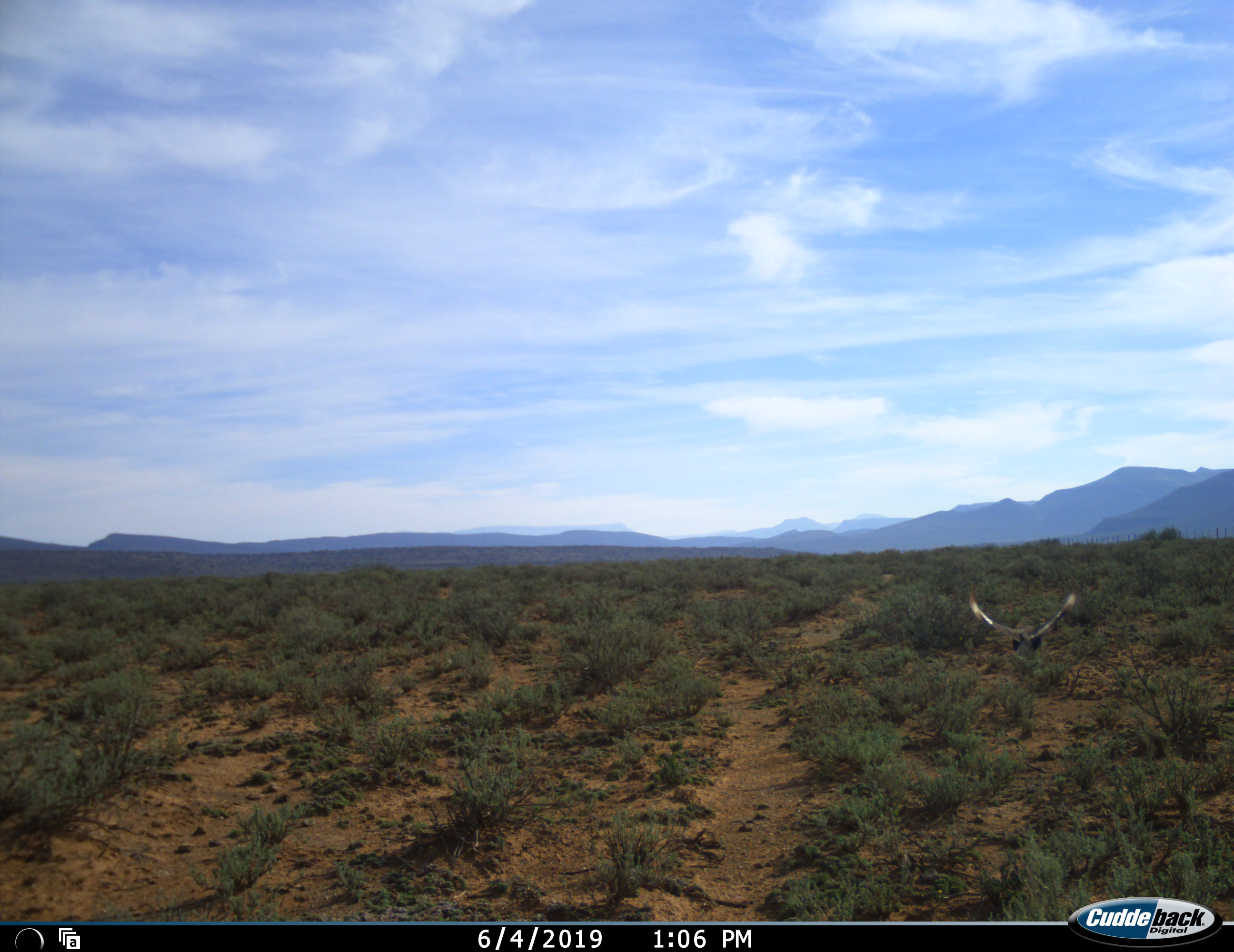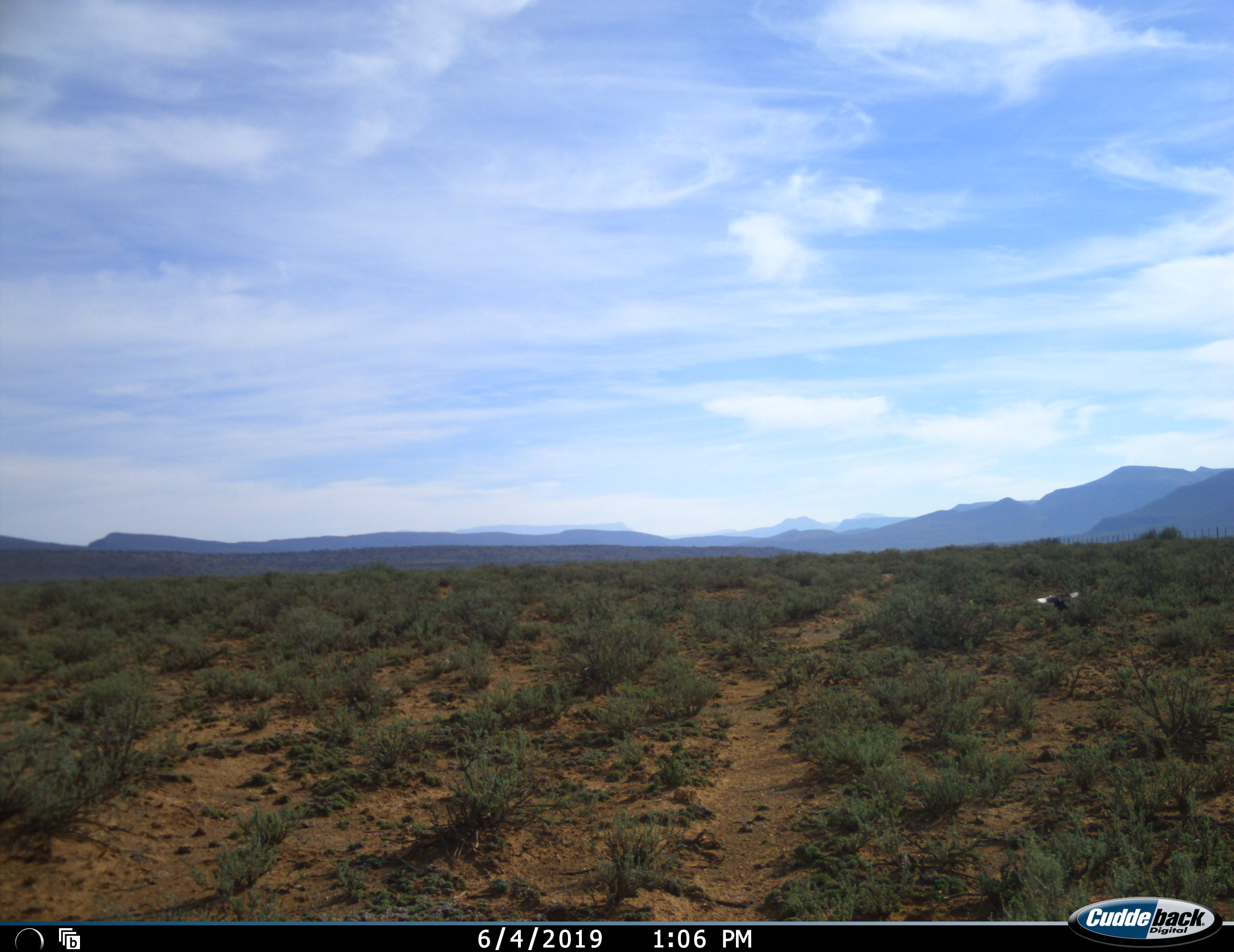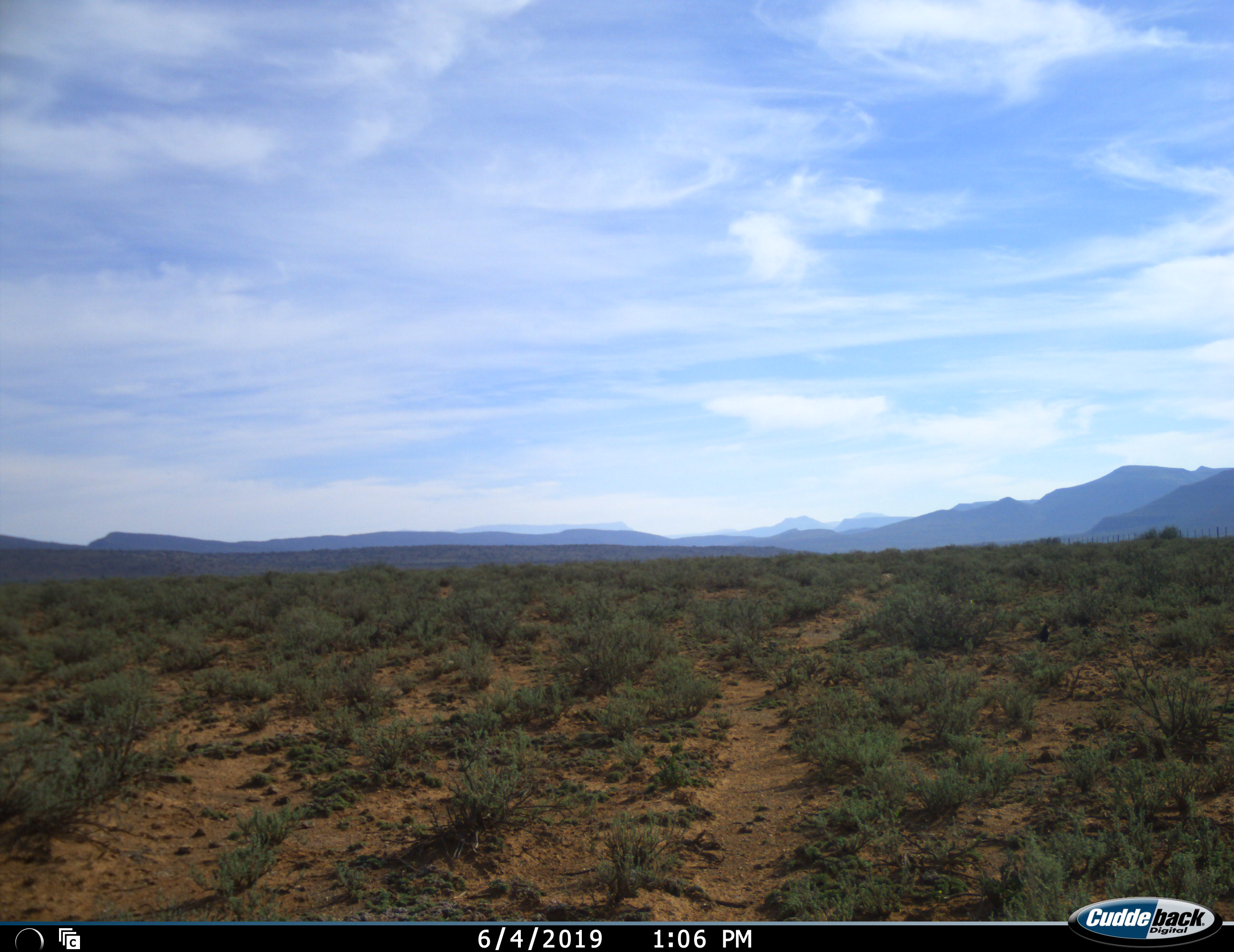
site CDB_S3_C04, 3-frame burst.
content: unidentified animal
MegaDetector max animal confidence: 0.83